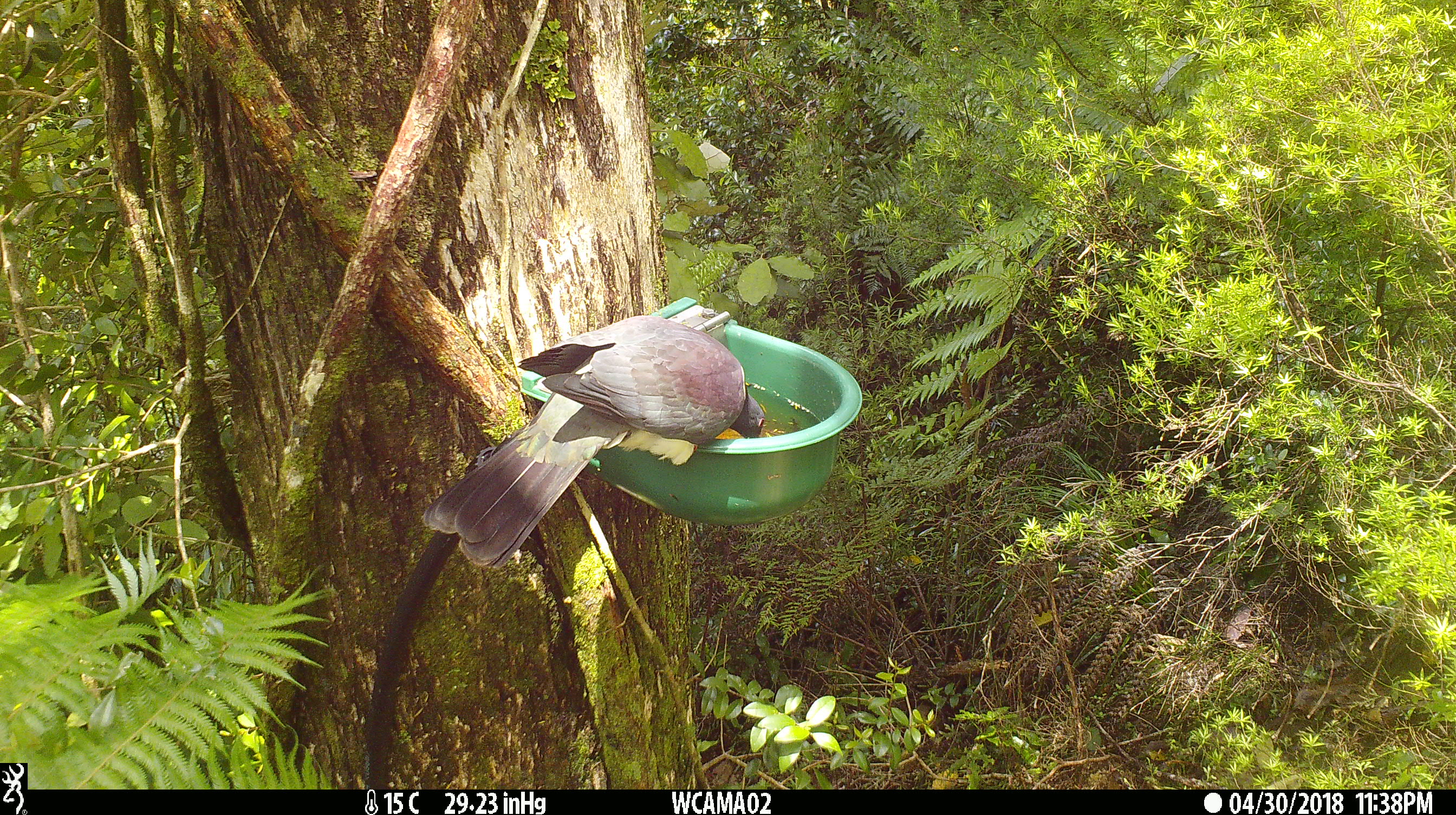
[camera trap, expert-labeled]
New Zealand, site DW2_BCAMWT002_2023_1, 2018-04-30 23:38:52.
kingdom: Animalia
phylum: Chordata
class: Aves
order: Columbiformes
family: Columbidae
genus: Hemiphaga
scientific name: Hemiphaga novaeseelandiae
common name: new zealand pigeon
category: kereru